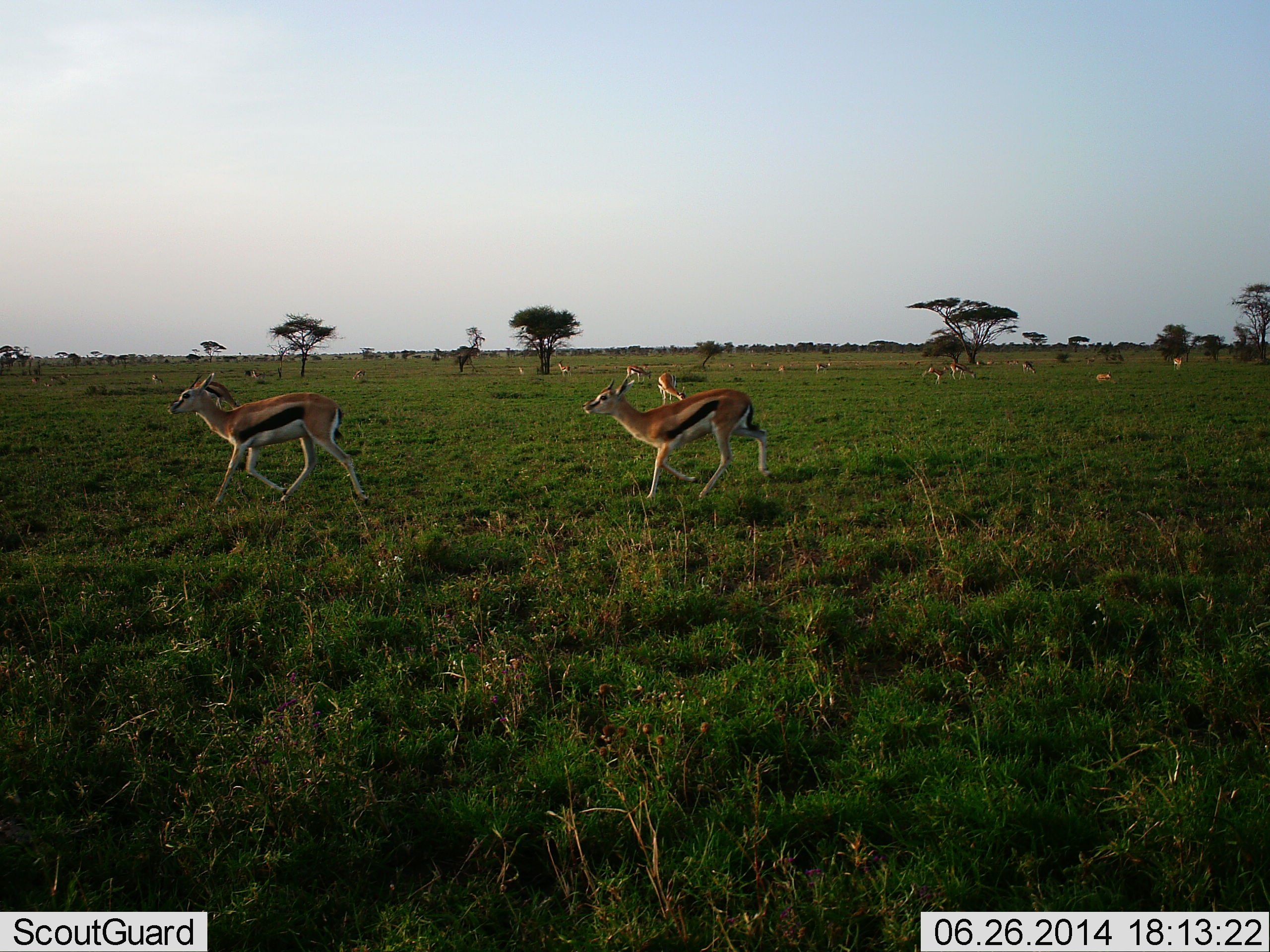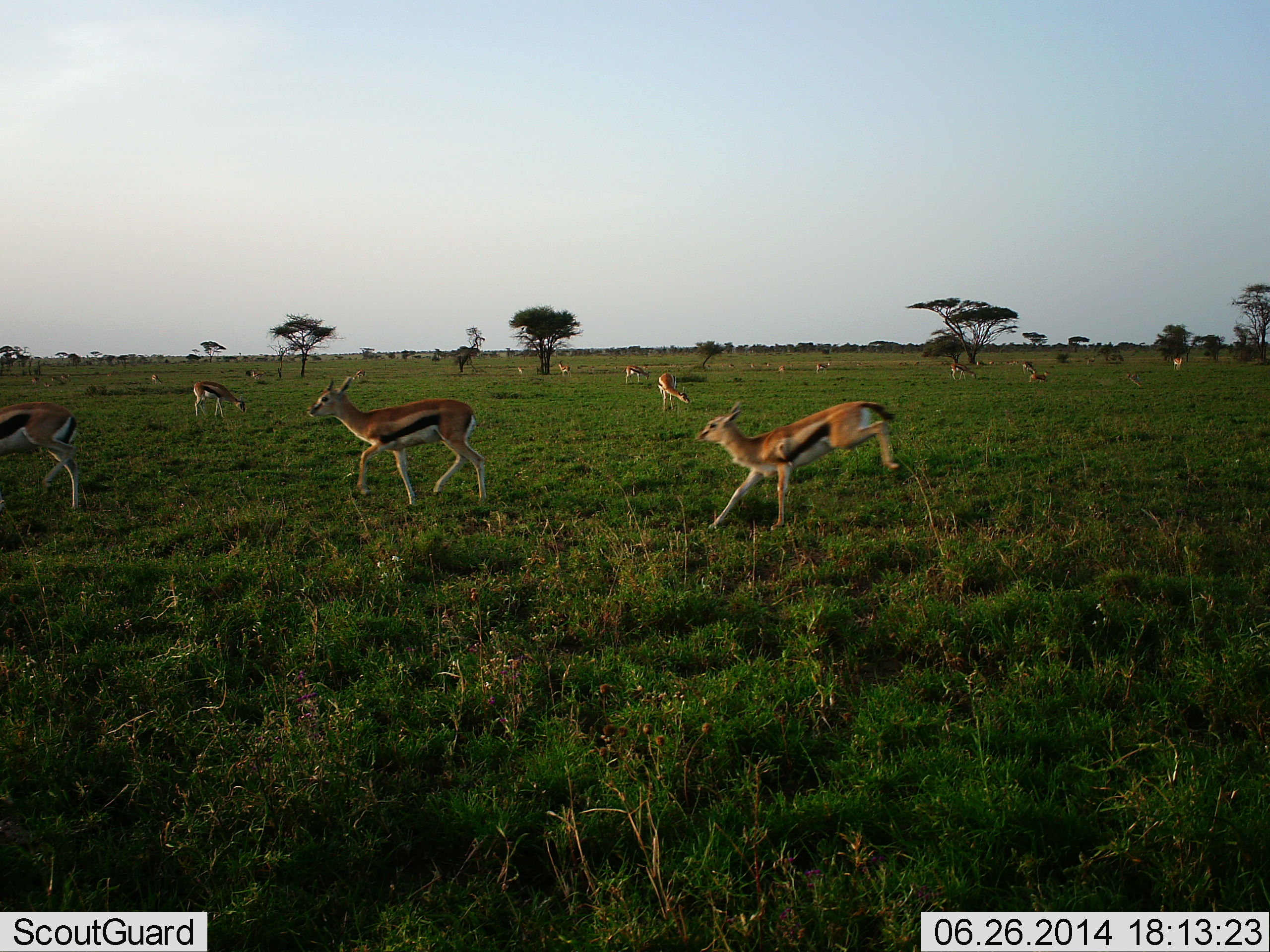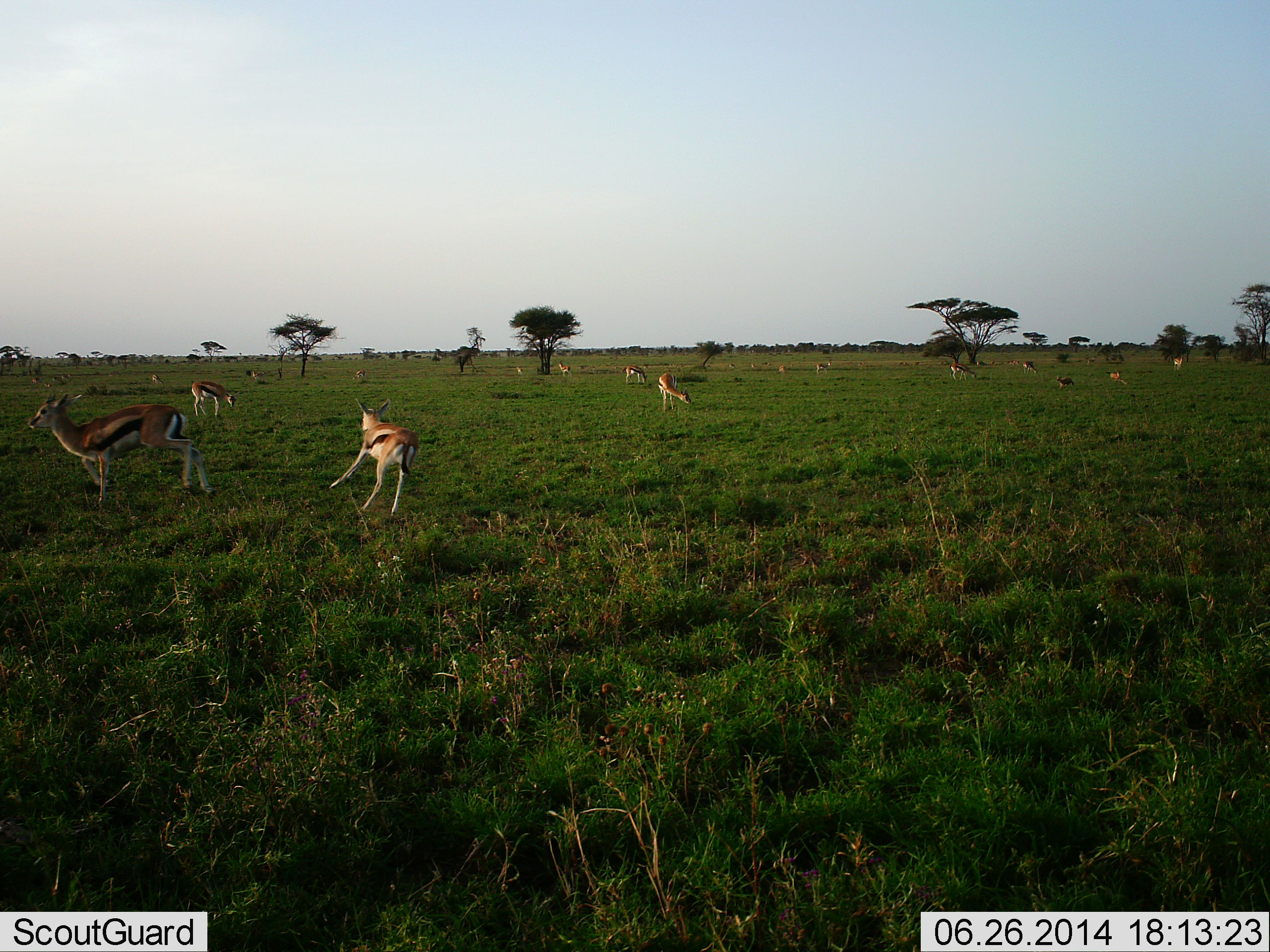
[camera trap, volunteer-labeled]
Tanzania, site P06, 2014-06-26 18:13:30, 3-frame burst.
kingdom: Animalia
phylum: Chordata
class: Mammalia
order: Artiodactyla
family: Bovidae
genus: Eudorcas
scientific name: Eudorcas thomsonii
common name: thomson's gazelle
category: gazellethomsons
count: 11-50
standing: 40%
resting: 10%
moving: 100%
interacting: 10%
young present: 0%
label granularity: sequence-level